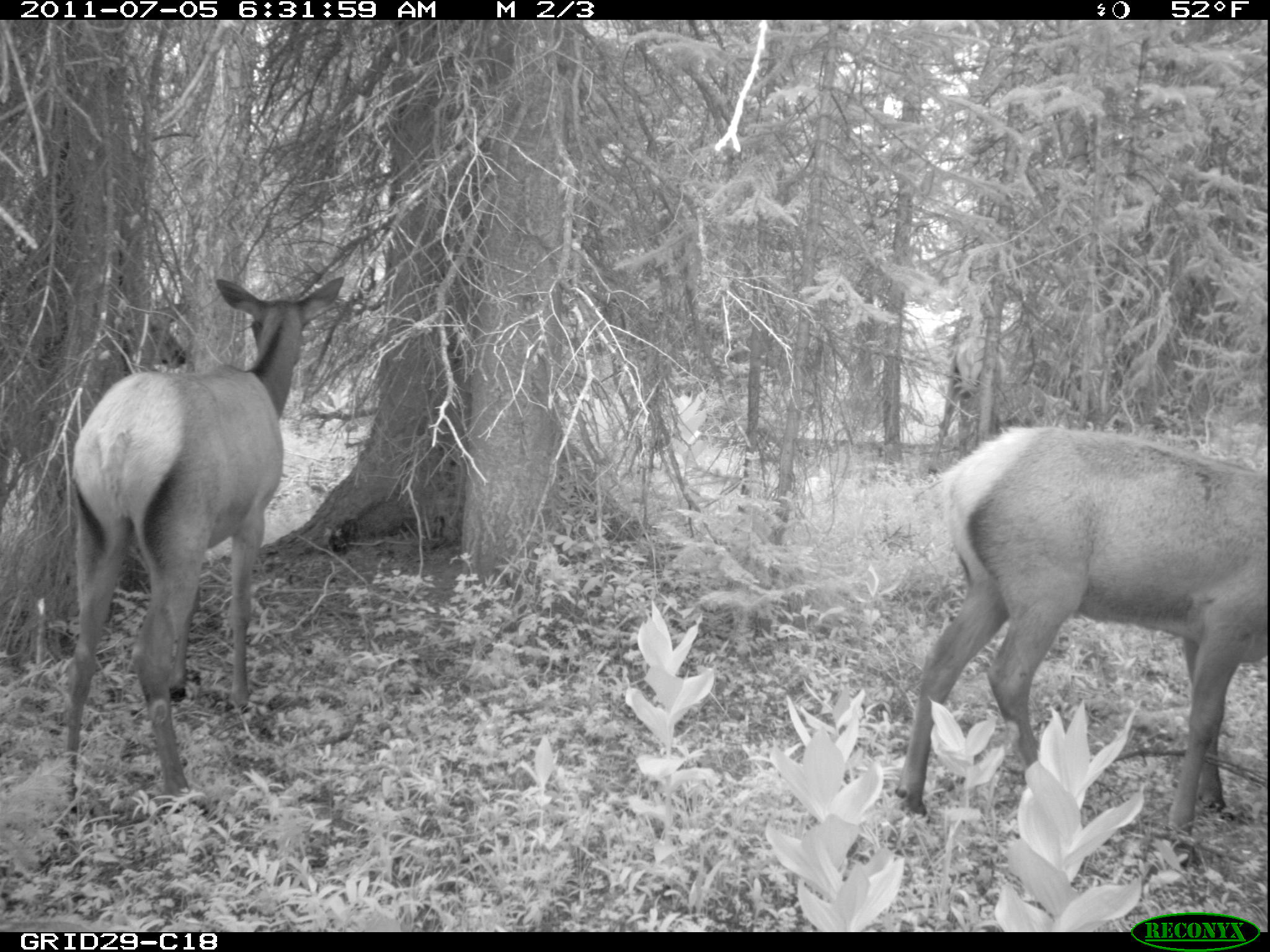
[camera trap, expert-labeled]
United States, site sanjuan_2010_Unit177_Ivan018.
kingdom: Animalia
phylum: Chordata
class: Mammalia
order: Artiodactyla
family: Cervidae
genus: Cervus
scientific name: Cervus elaphus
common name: red deer